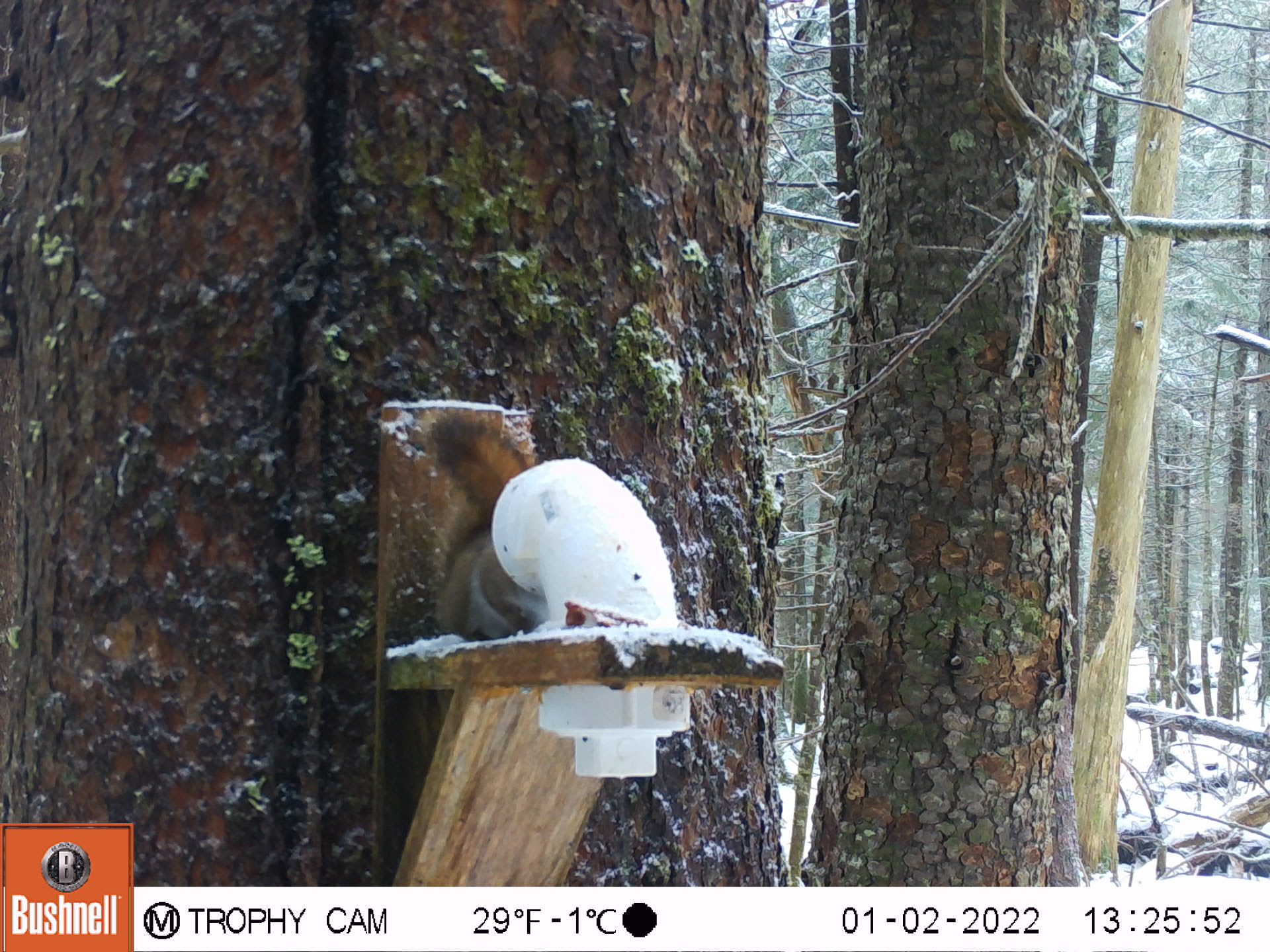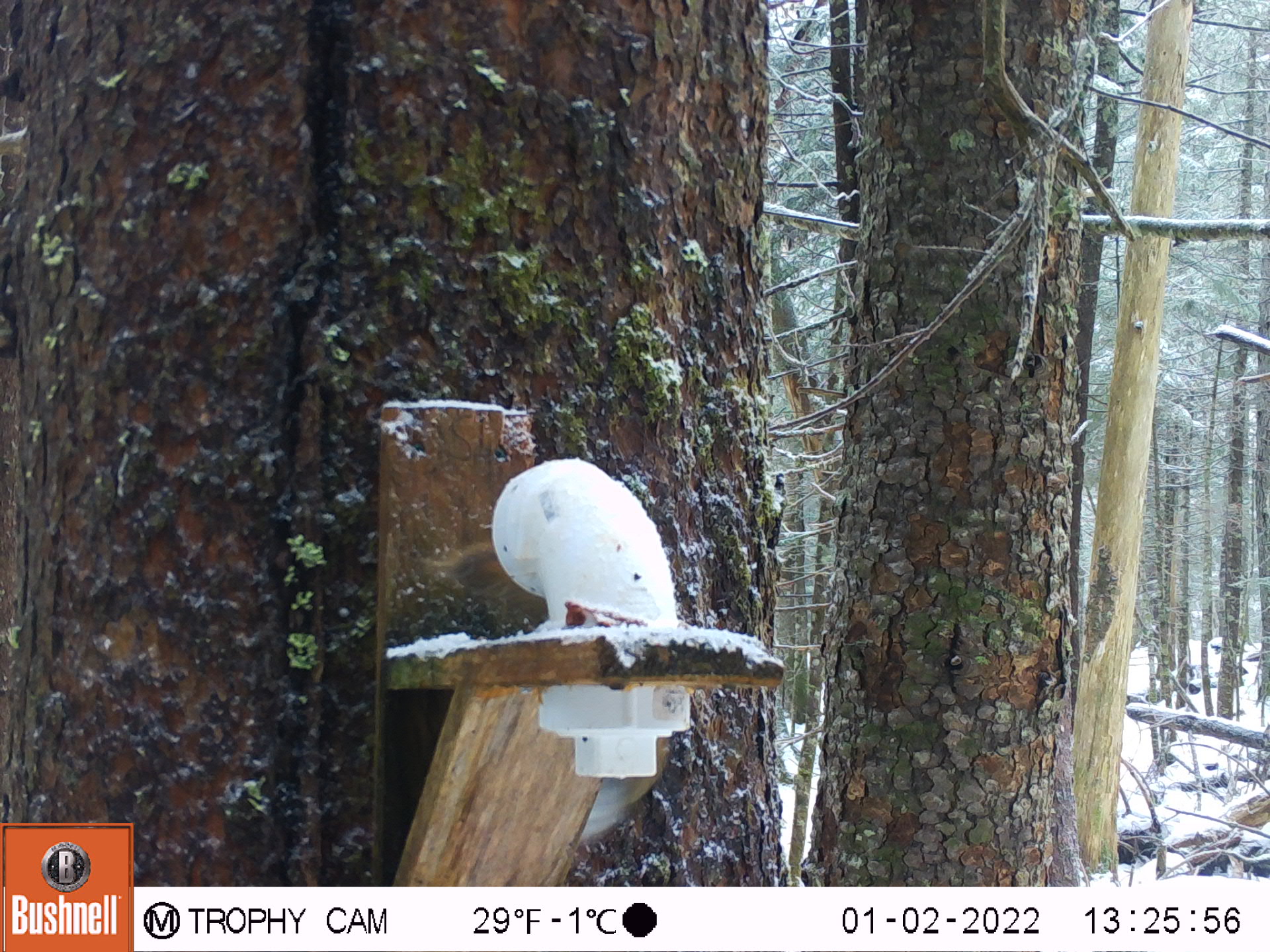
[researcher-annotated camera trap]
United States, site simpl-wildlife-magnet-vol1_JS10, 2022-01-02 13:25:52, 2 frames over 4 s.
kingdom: Animalia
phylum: Chordata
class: Mammalia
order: Rodentia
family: Sciuridae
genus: Tamiasciurus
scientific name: Tamiasciurus hudsonicus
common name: red squirrel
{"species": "red squirrel (Tamiasciurus hudsonicus)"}